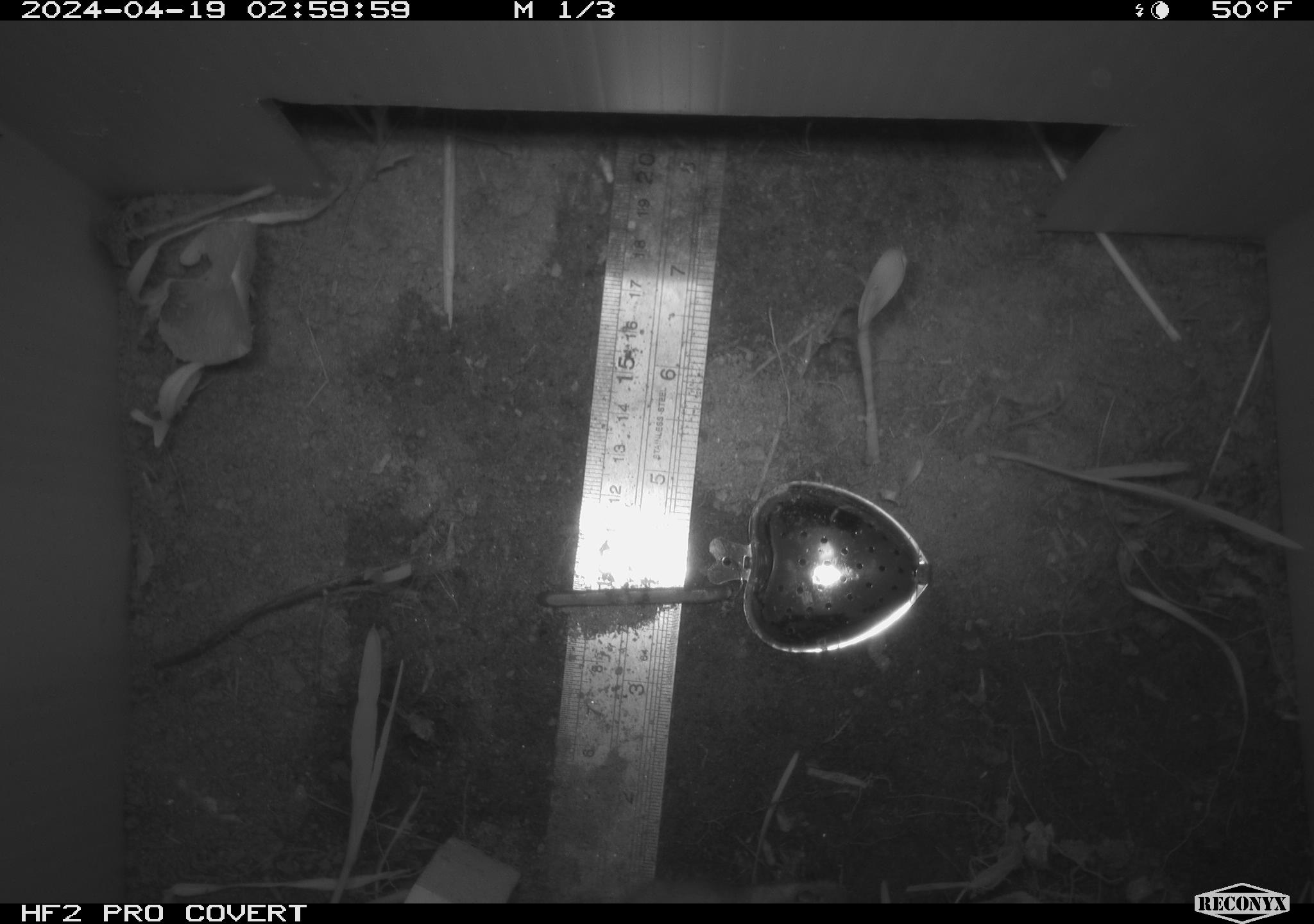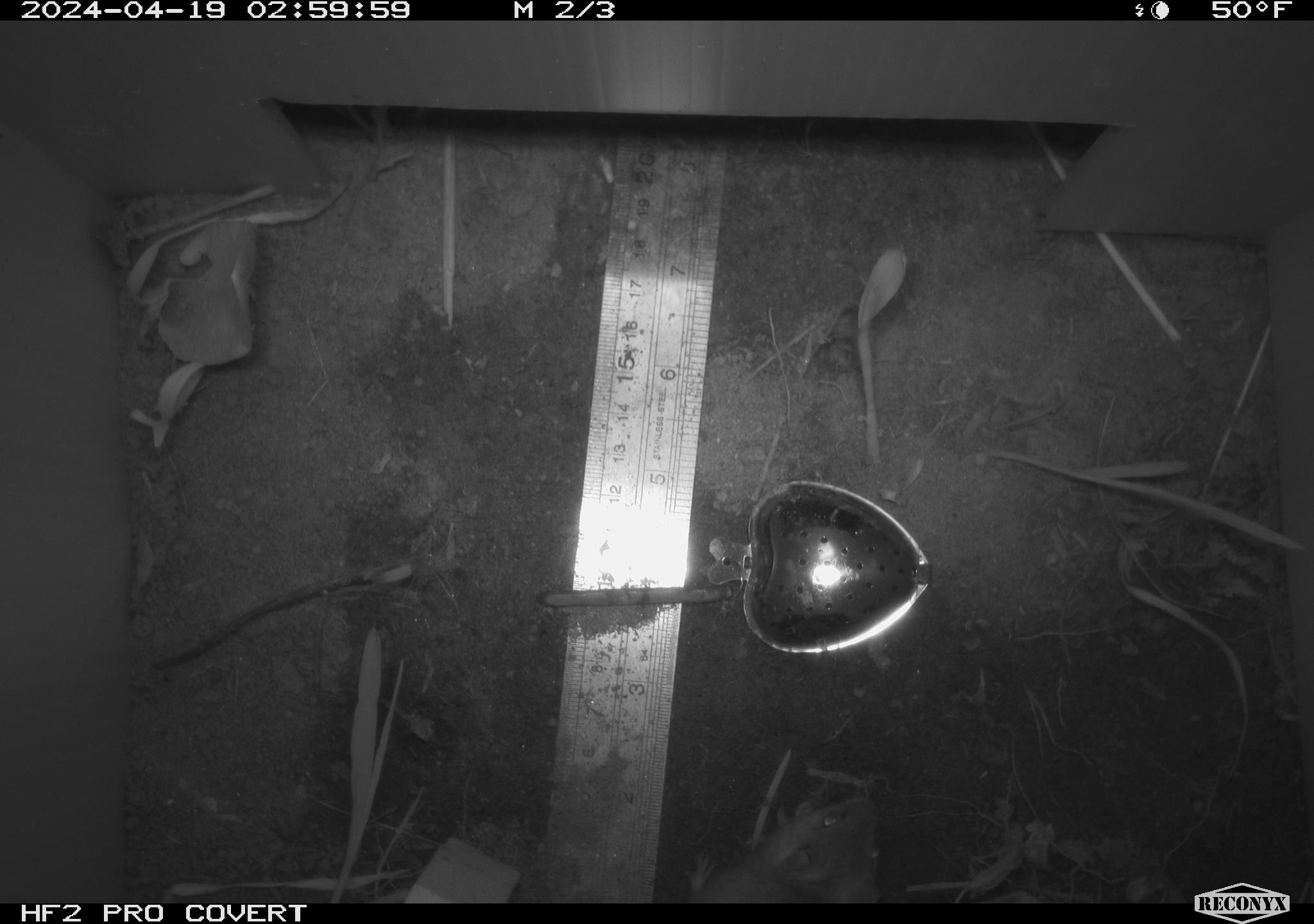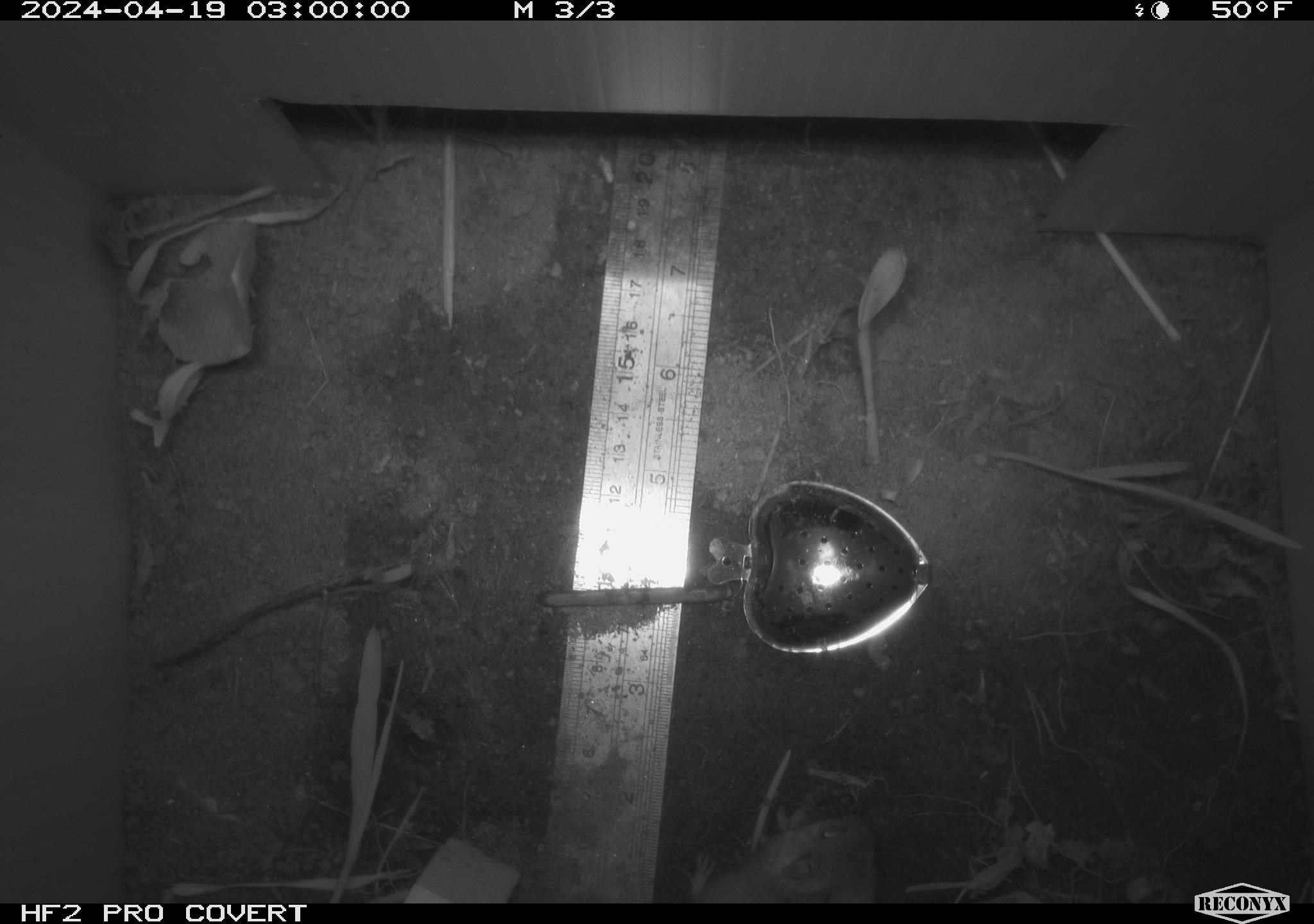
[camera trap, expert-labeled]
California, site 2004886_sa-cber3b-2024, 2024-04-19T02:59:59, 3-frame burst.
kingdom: Animalia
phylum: Chordata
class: Mammalia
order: Rodentia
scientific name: Rodentia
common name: mouse species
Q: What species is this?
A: Mouse species (Rodentia).